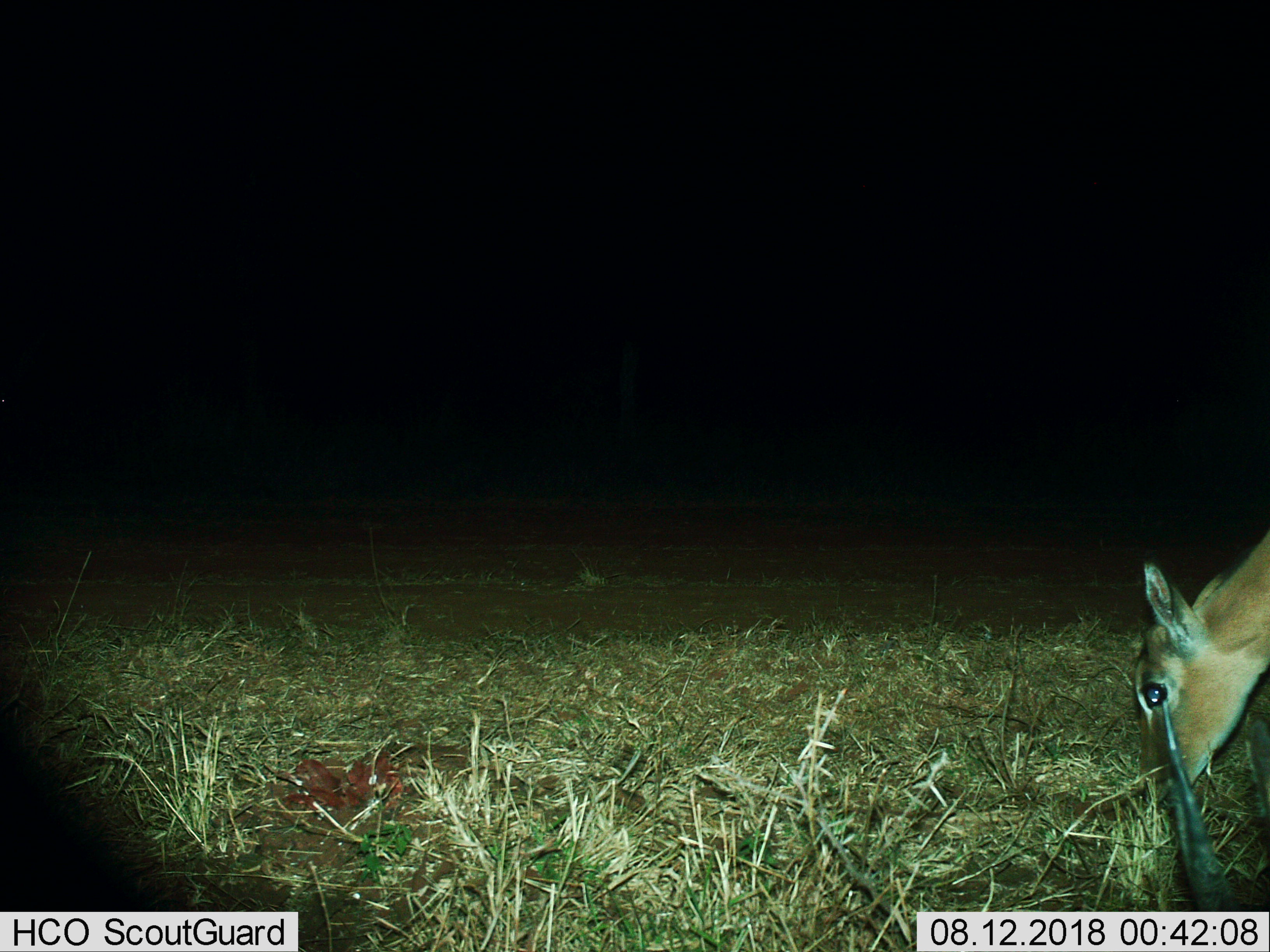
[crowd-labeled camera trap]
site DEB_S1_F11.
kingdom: Animalia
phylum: Chordata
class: Mammalia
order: Artiodactyla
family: Bovidae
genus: Aepyceros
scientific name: Aepyceros melampus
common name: impala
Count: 2.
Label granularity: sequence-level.